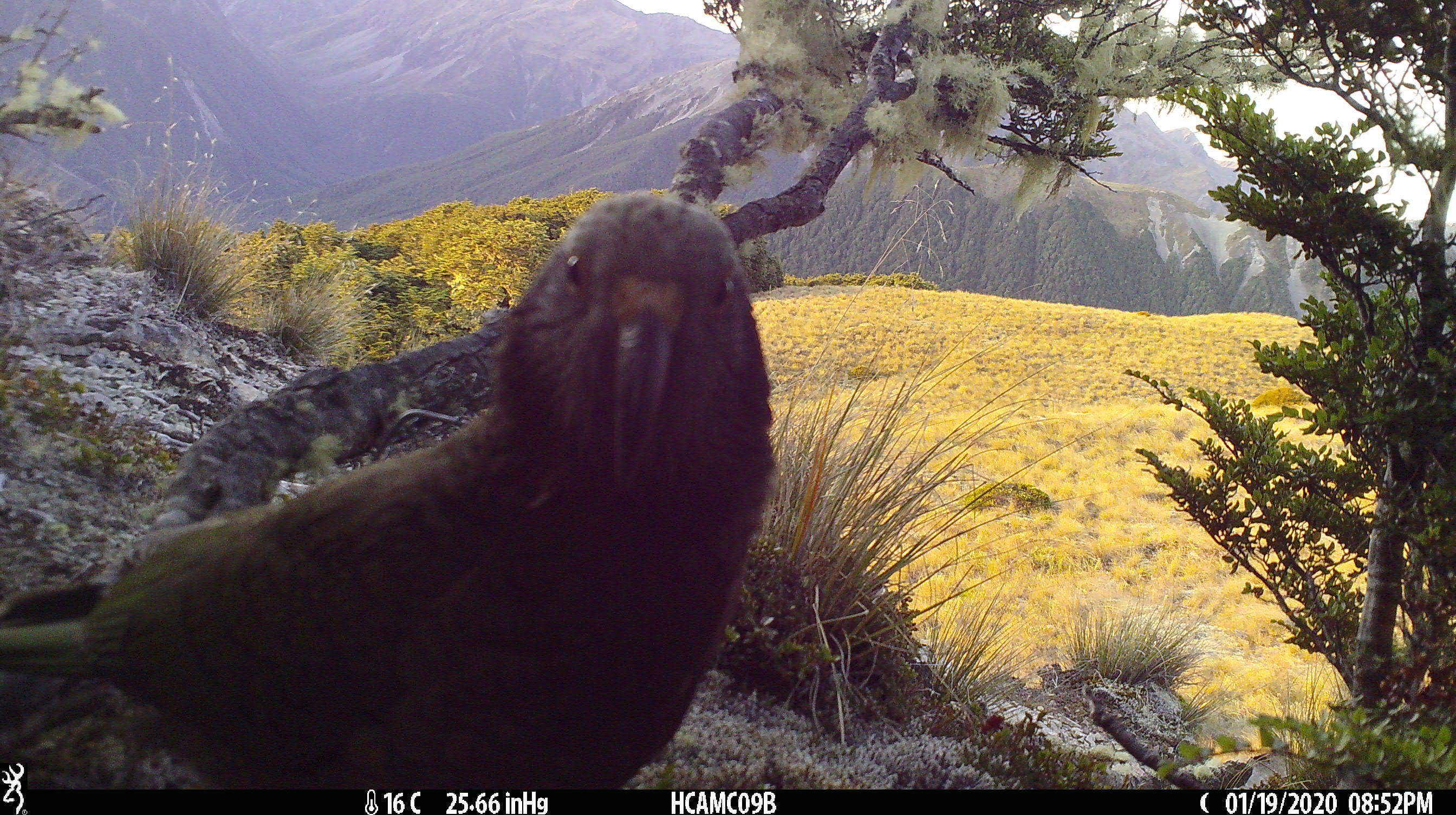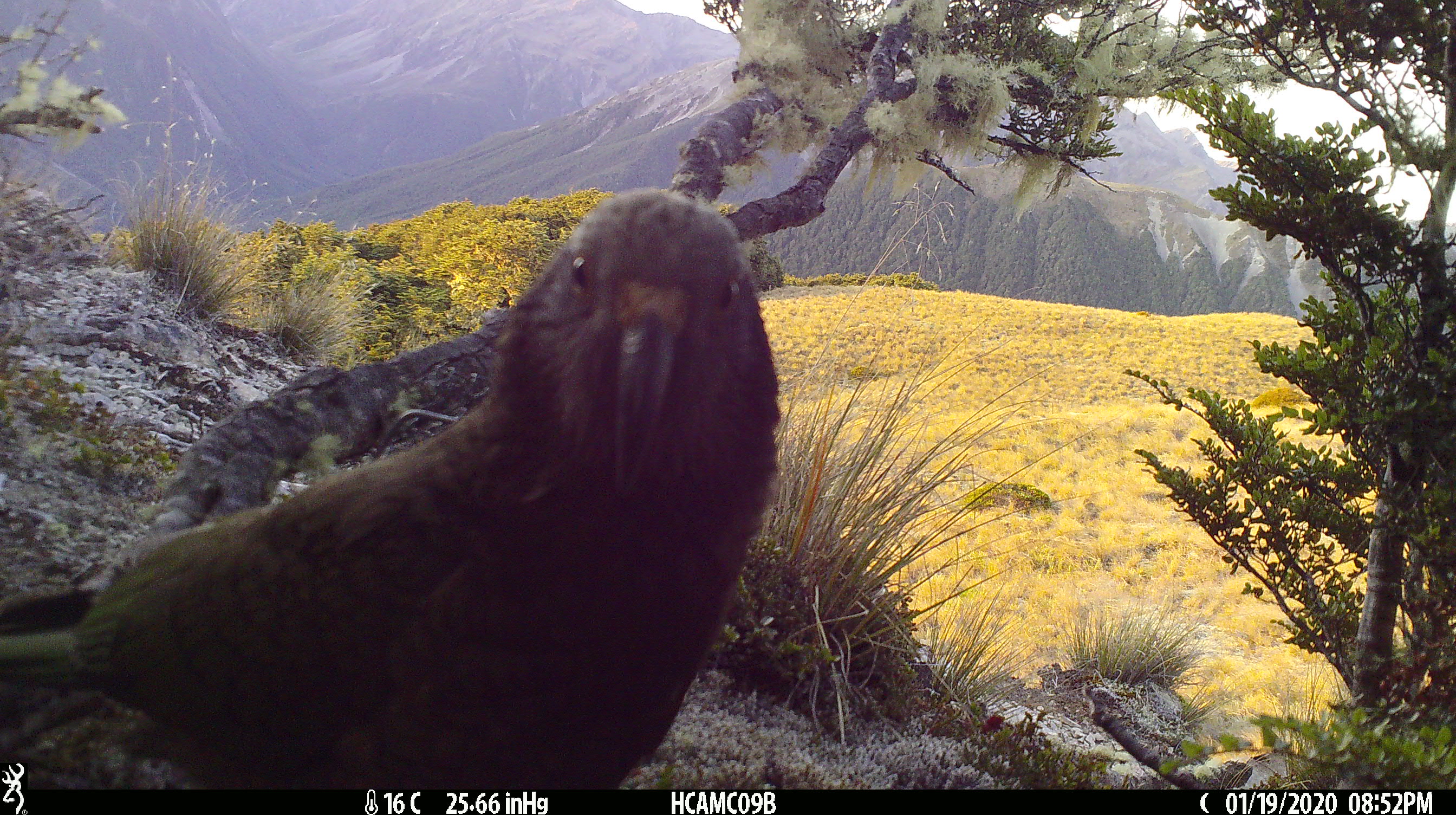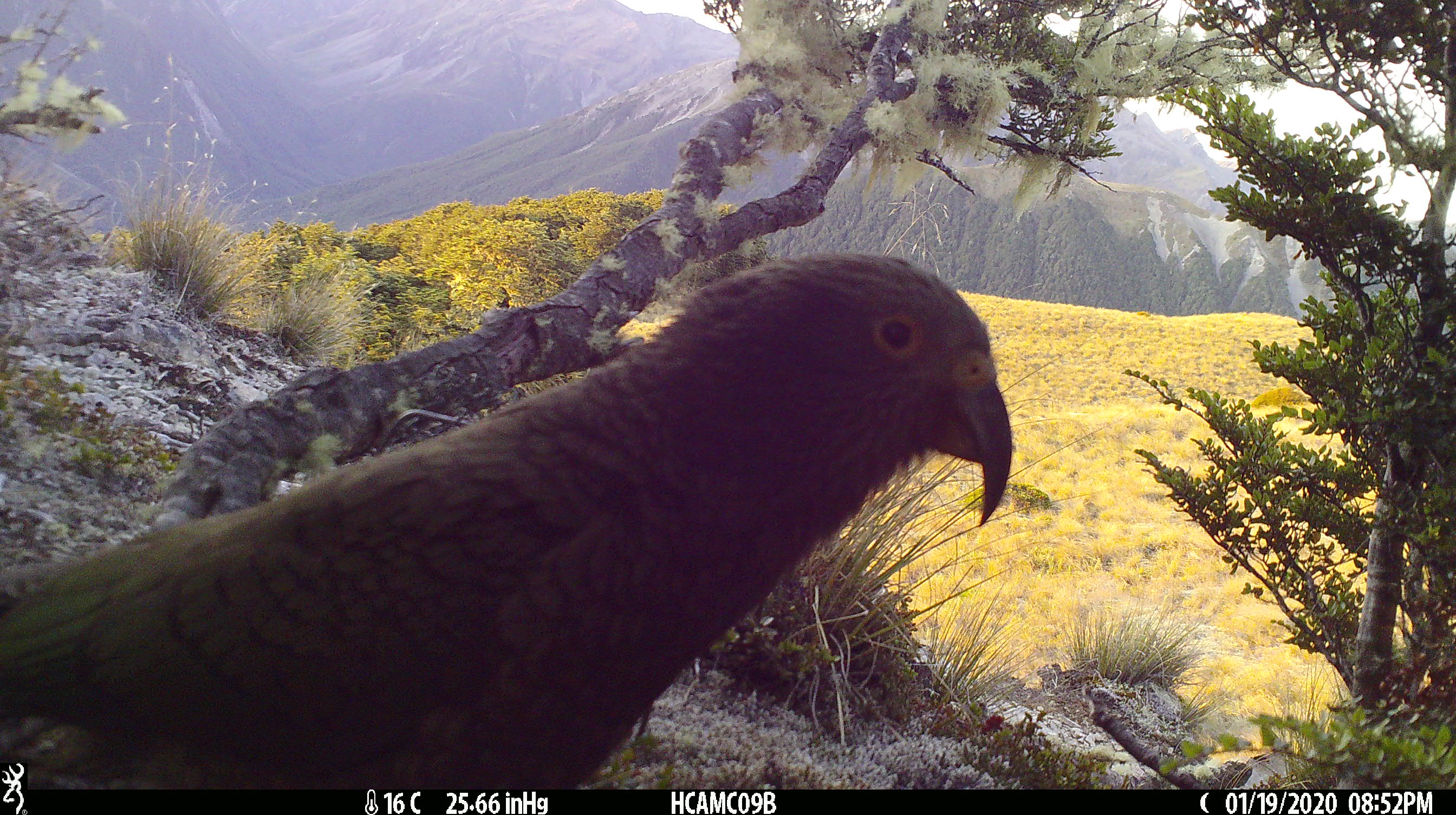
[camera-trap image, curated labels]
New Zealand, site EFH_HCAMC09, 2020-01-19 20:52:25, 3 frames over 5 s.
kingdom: Animalia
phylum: Chordata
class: Aves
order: Psittaciformes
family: Strigopidae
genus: Nestor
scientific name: Nestor notabilis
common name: kea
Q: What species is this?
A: Kea (Nestor notabilis).